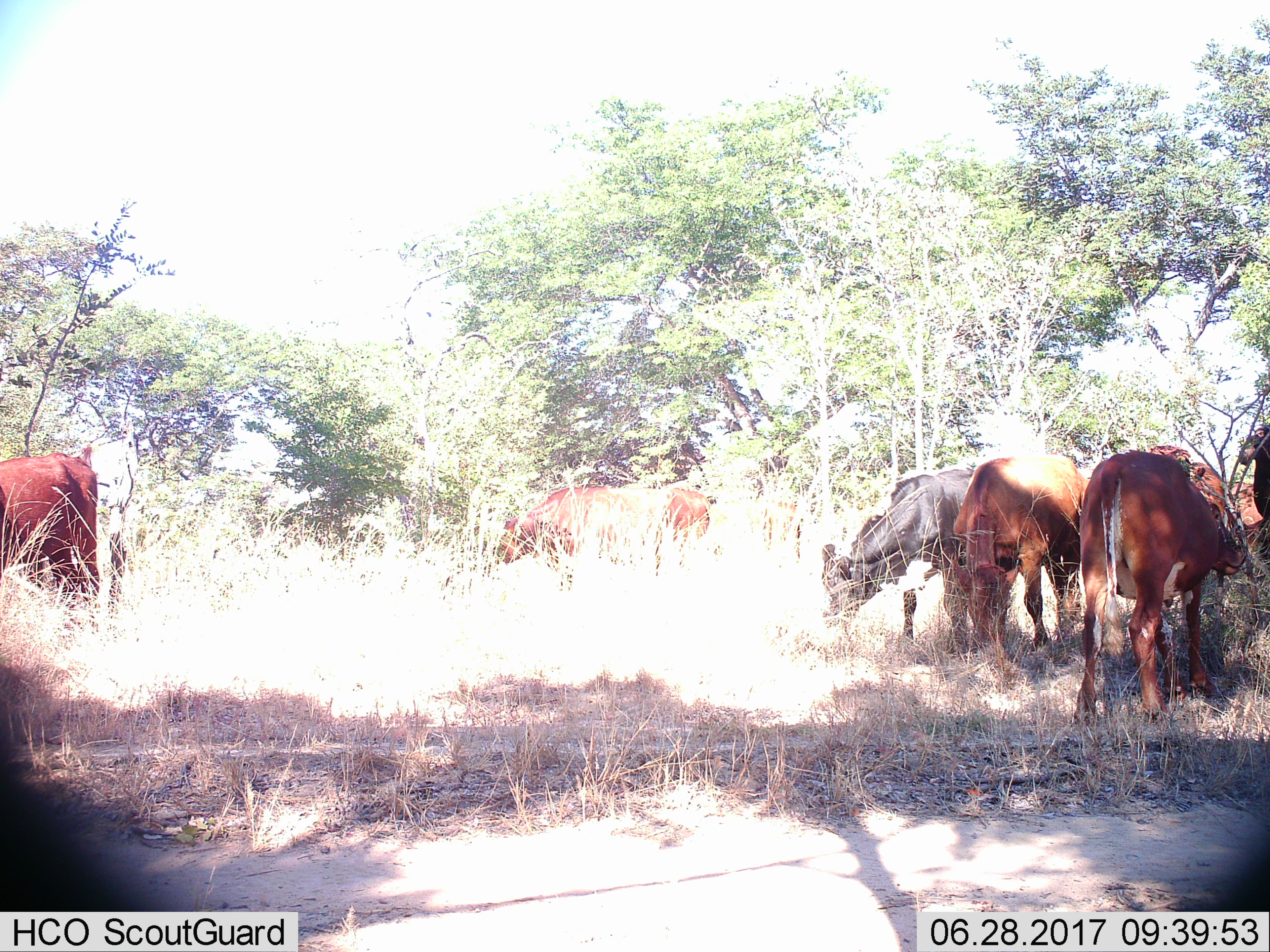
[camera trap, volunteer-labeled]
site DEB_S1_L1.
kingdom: Animalia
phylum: Chordata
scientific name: Vertebrata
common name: domestic animal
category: domesticanimal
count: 11-50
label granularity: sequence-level